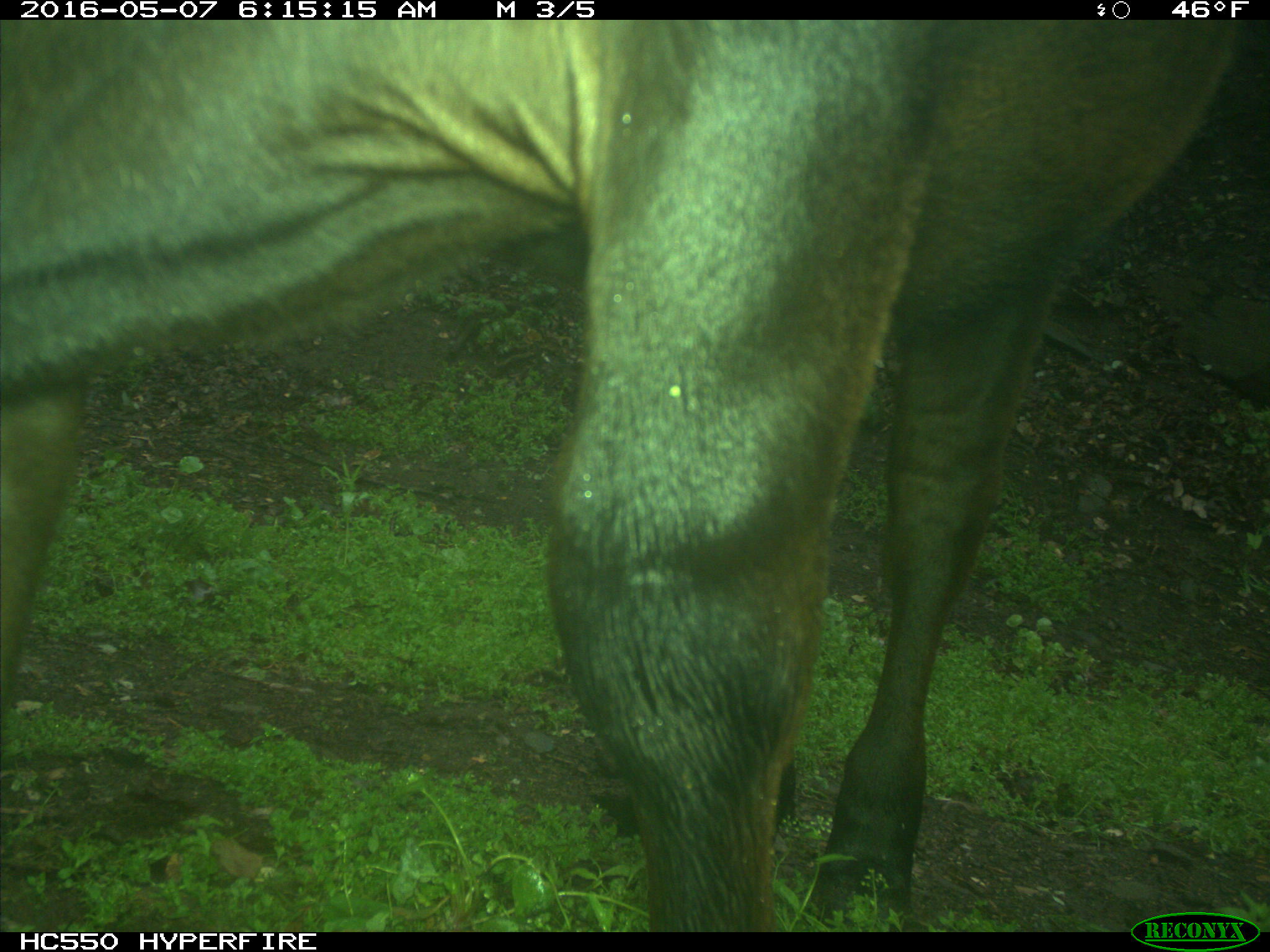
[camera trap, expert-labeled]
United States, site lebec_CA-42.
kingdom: Animalia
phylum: Chordata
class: Mammalia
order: Artiodactyla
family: Bovidae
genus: Bos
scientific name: Bos taurus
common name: domestic cow